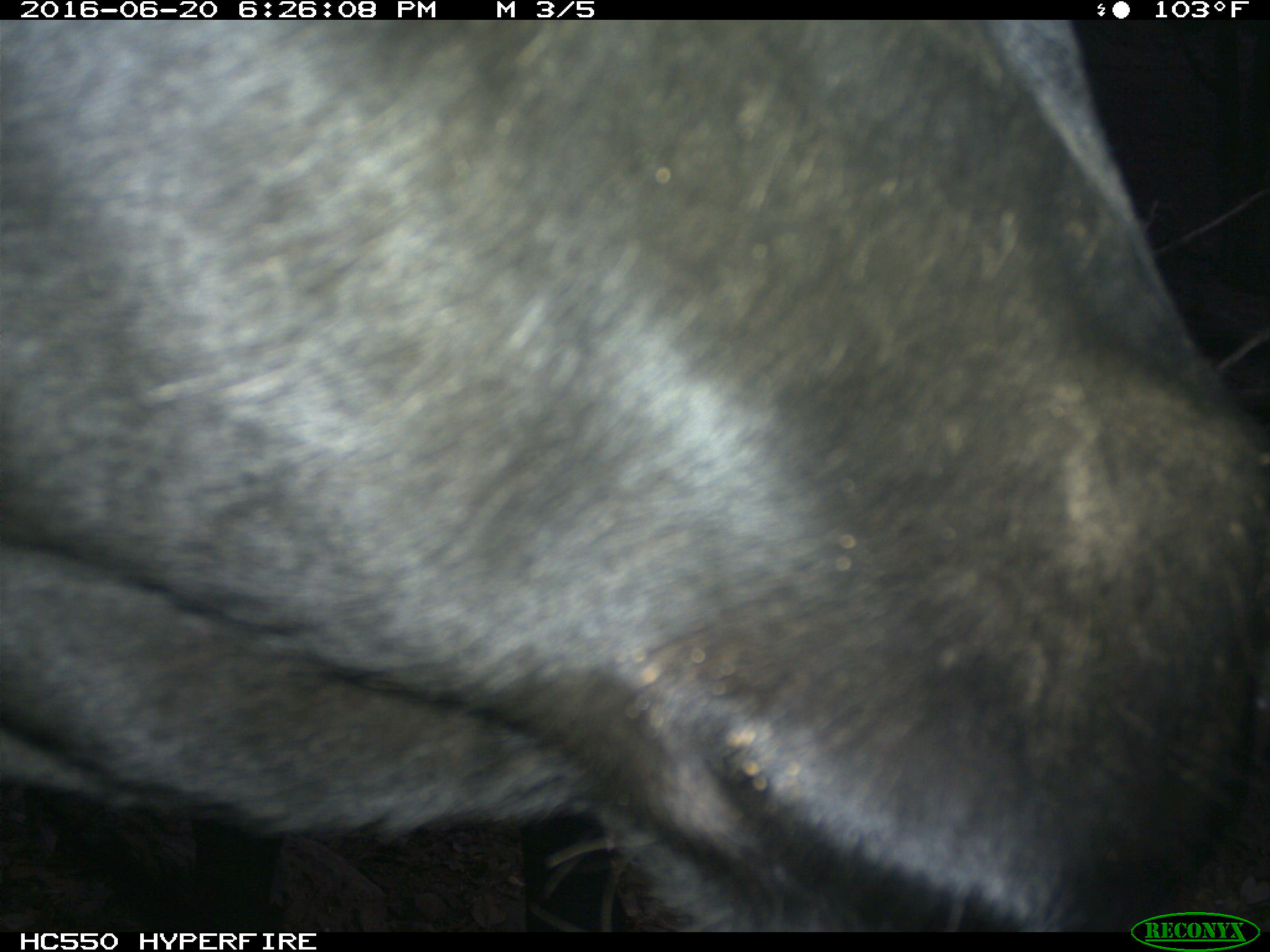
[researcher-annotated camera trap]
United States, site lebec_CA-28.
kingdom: Animalia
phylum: Chordata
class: Mammalia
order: Artiodactyla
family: Bovidae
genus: Bos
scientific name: Bos taurus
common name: domestic cow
Bos taurus (domestic cow).